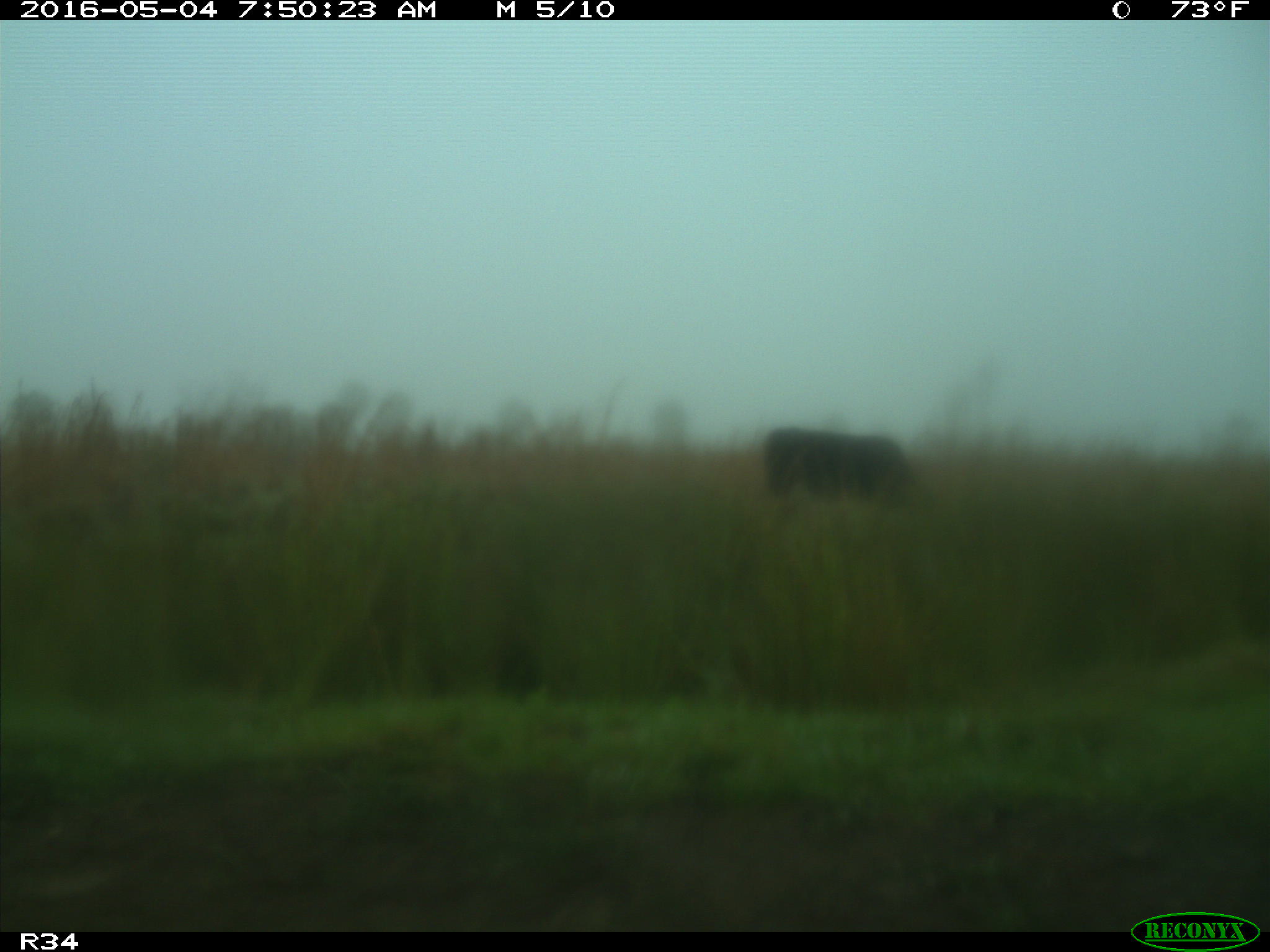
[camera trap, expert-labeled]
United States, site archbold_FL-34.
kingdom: Animalia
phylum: Chordata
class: Mammalia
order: Artiodactyla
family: Bovidae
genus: Bos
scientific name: Bos taurus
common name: domestic cow